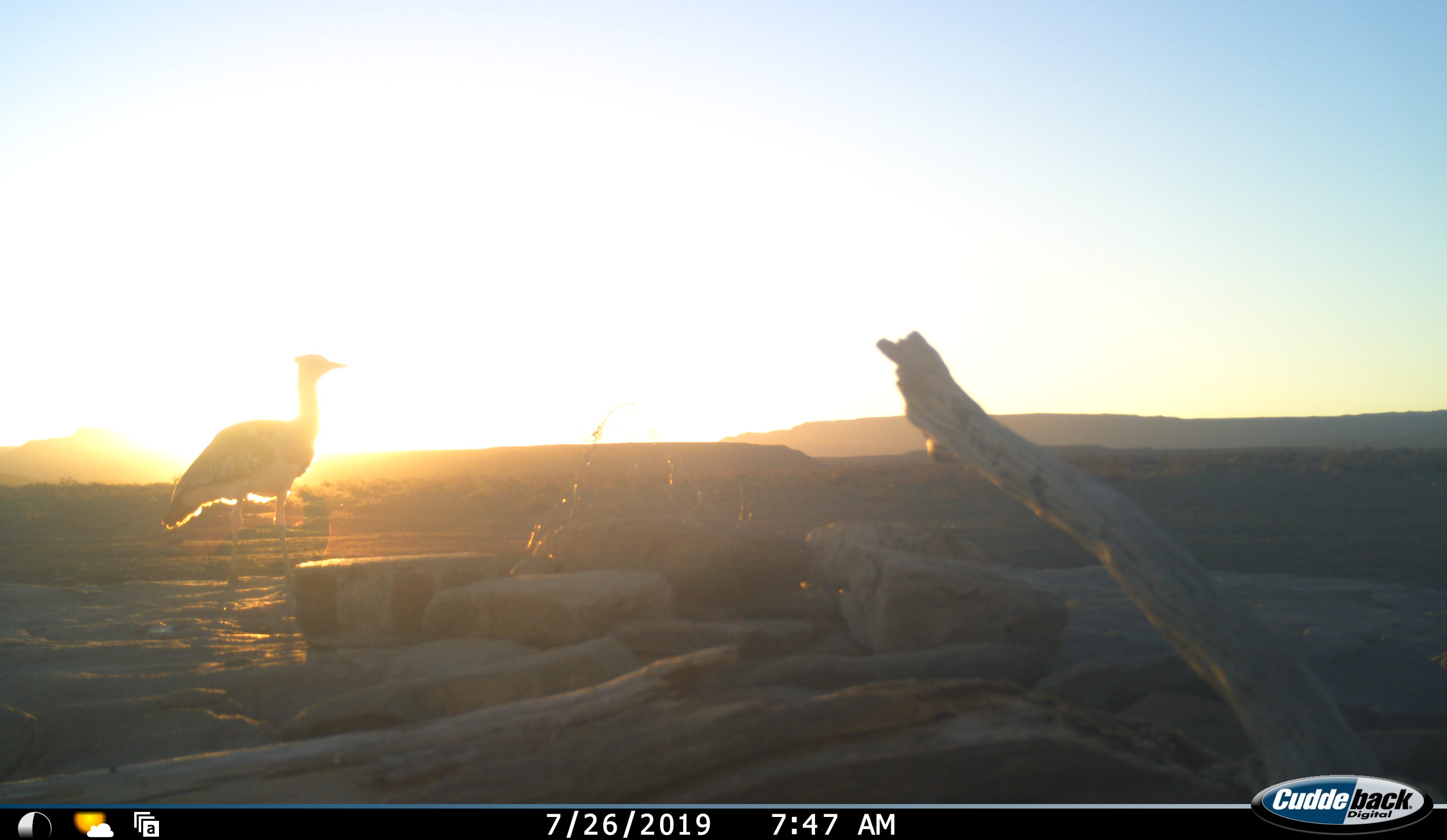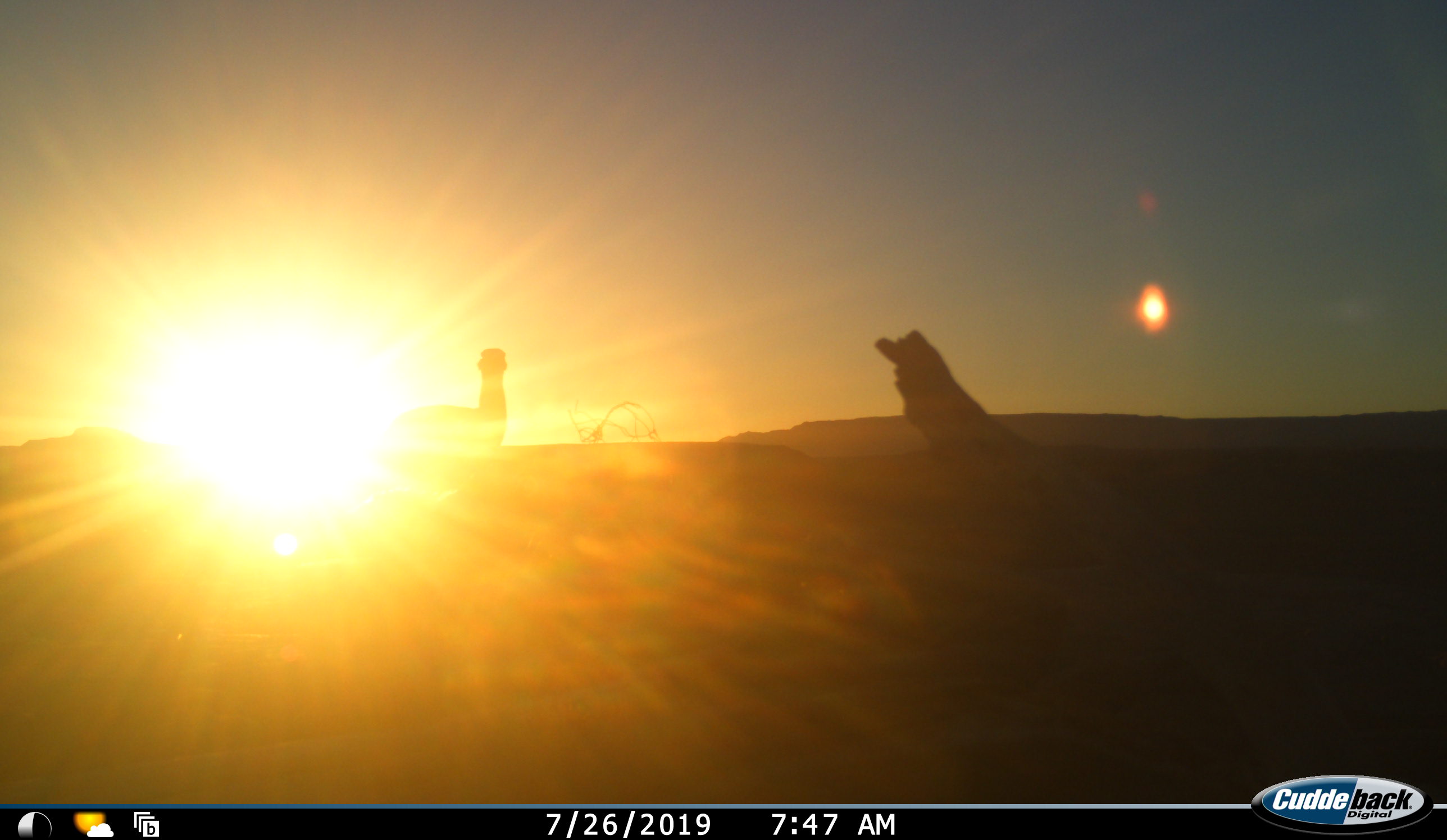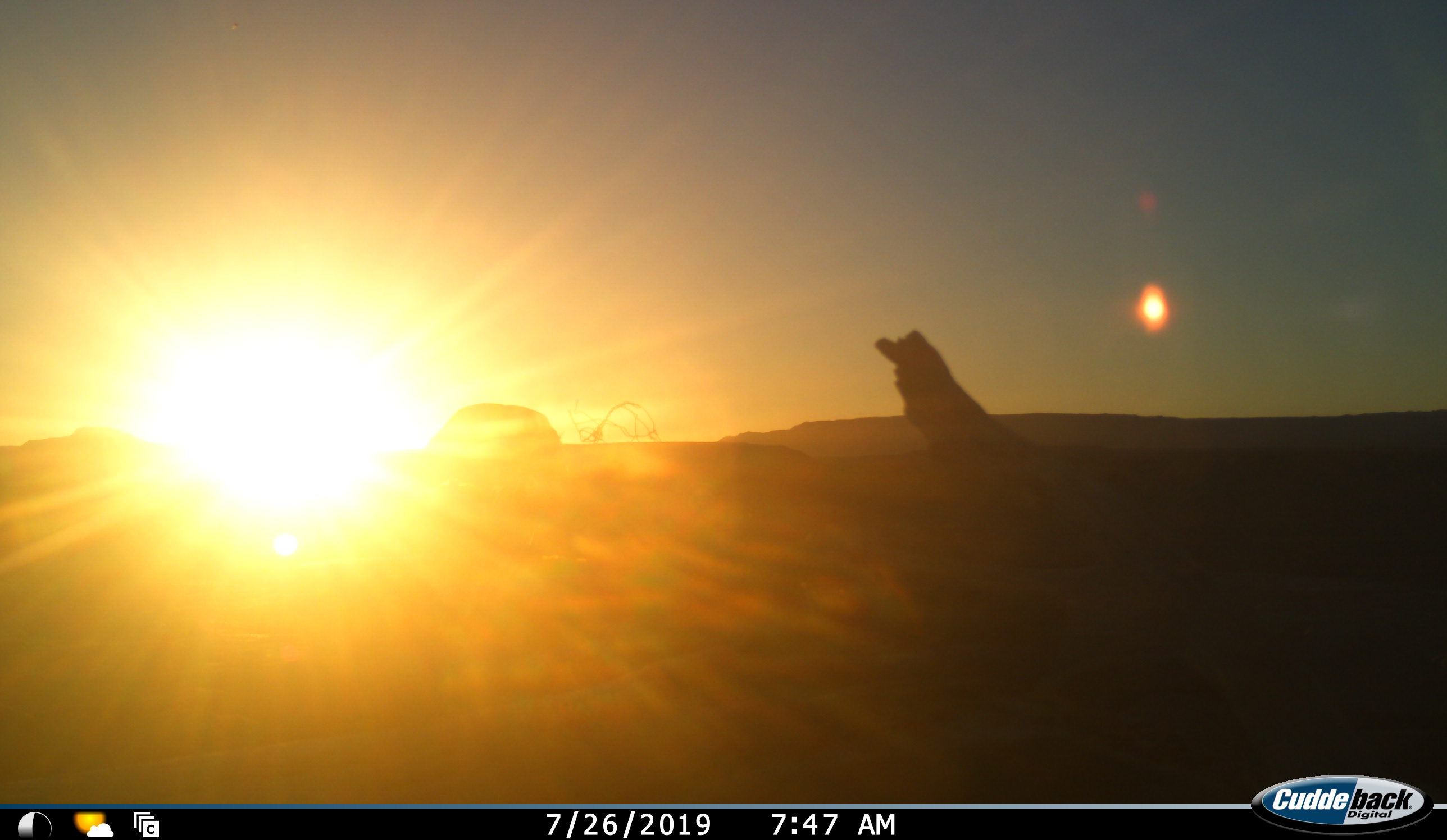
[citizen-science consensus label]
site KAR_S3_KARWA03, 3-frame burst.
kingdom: Animalia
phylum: Chordata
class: Aves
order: Otidiformes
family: Otididae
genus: Ardeotis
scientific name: Ardeotis kori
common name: kori bustard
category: bustardkori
Bustardkori (kori bustard) (Ardeotis kori), count 1. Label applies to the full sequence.